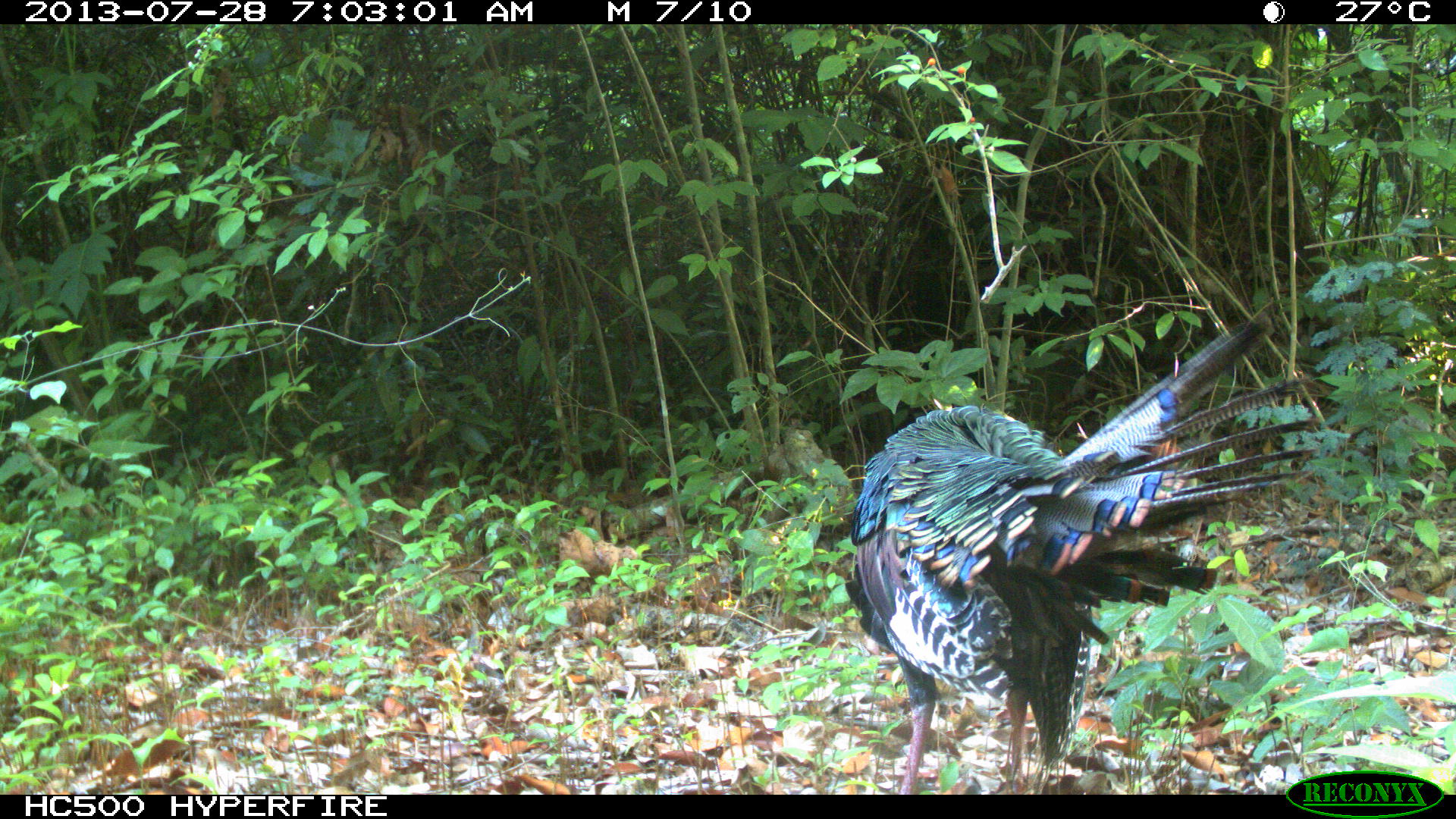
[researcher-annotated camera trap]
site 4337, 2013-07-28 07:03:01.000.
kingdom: Animalia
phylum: Chordata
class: Aves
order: Galliformes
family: Phasianidae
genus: Meleagris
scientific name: Meleagris ocellata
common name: ocellated turkey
Meleagris ocellata (ocellated turkey), count 1, sex male.